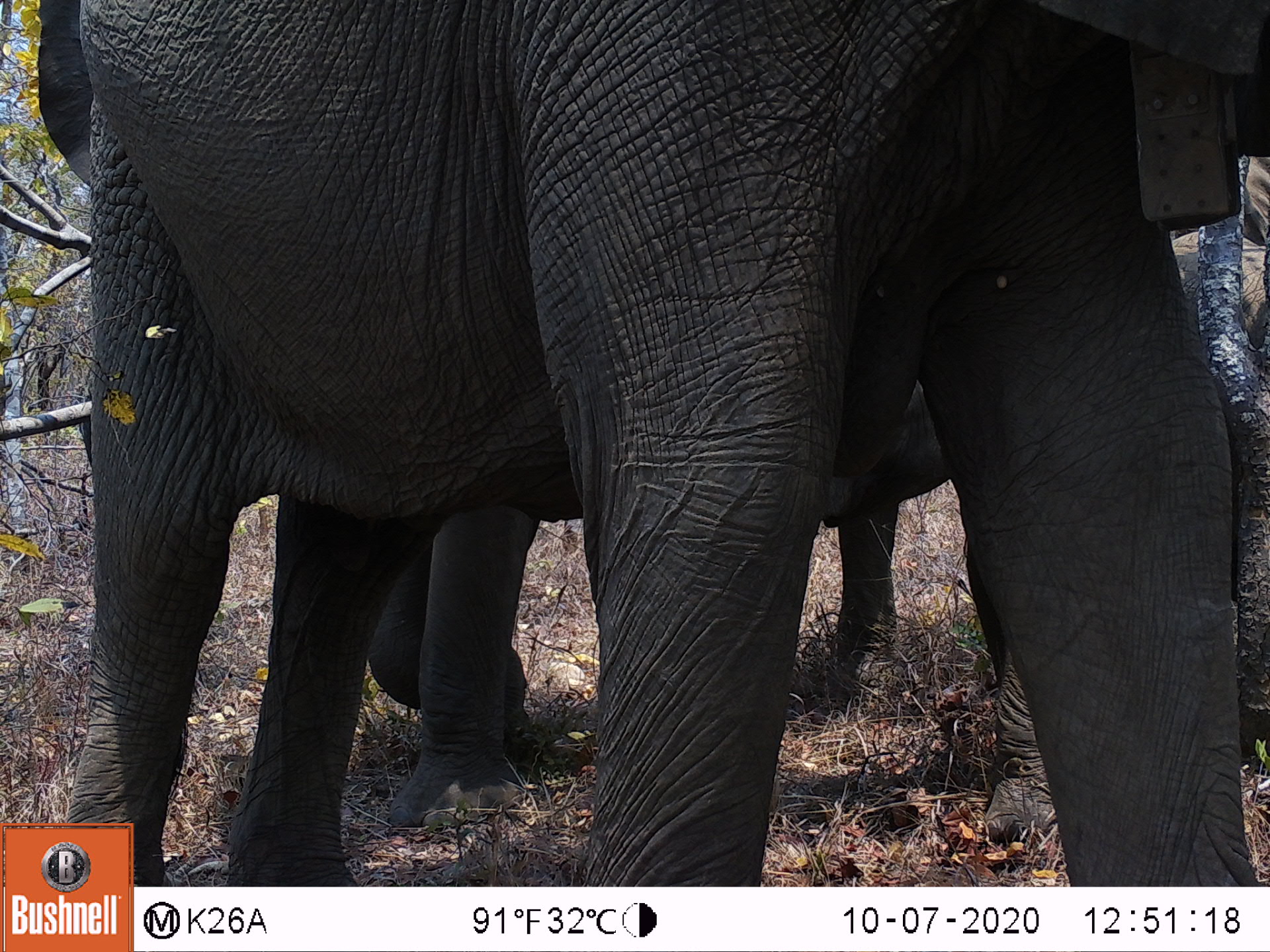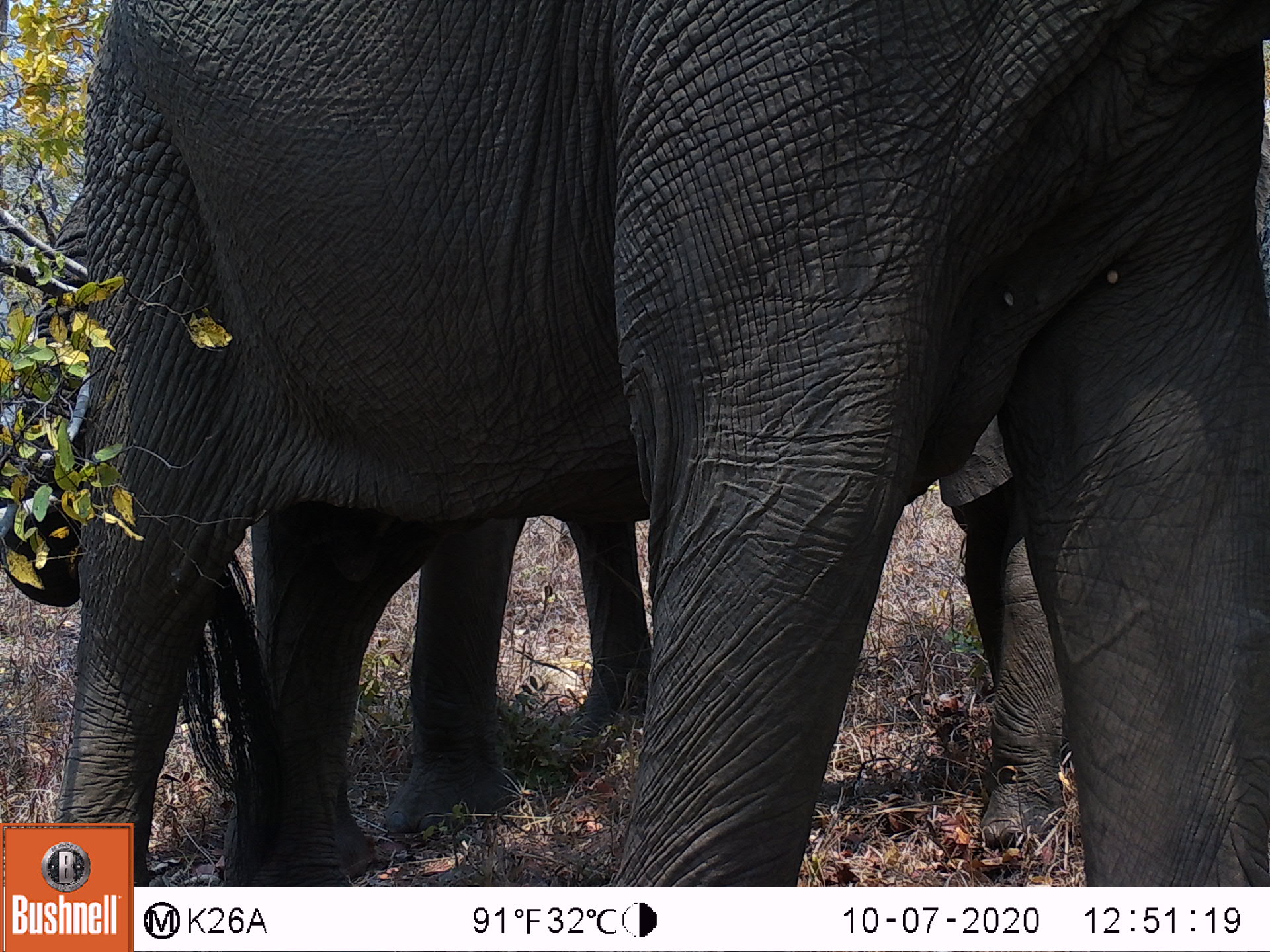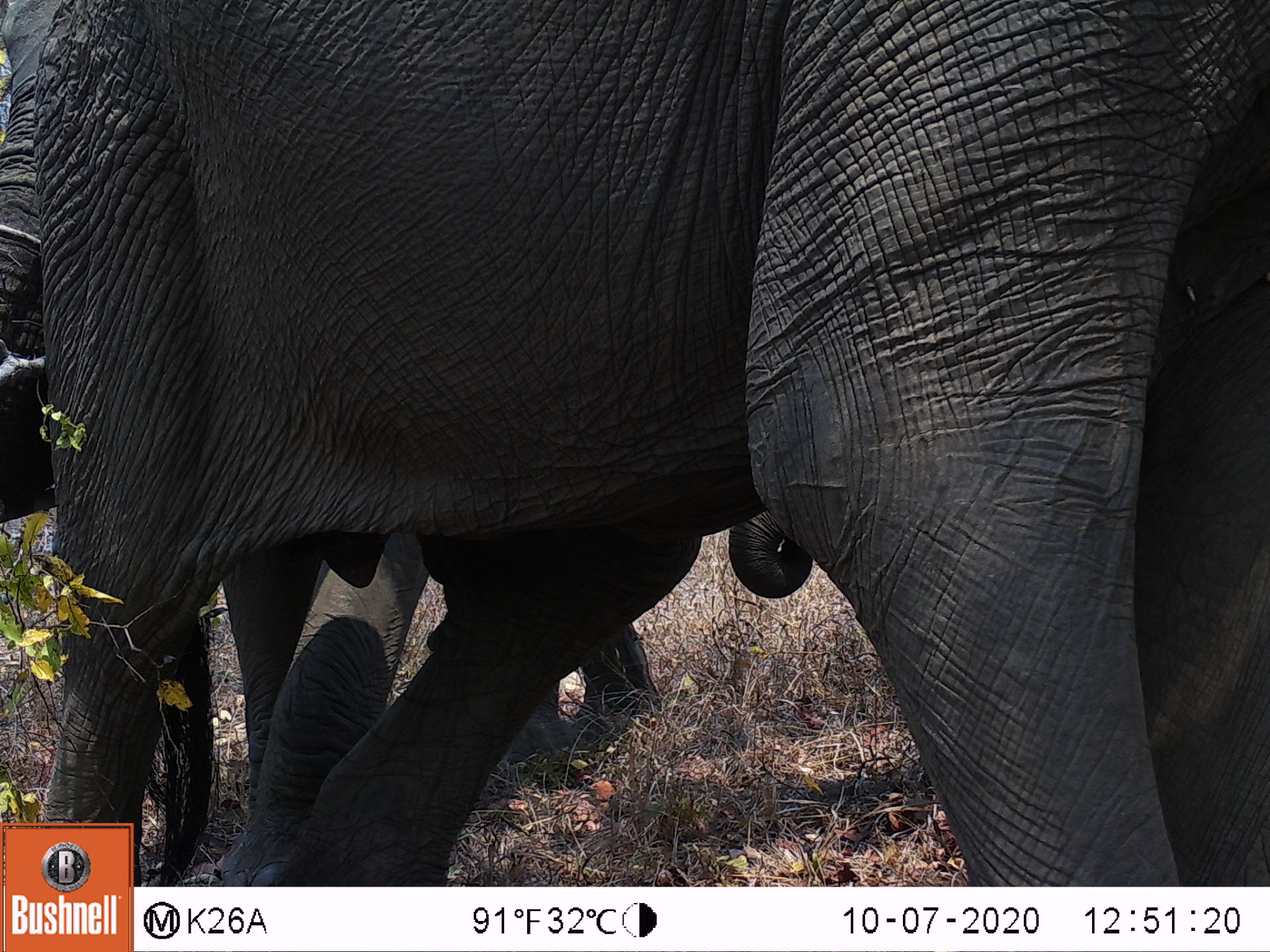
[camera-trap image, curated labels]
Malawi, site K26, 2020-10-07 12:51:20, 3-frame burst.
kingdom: Animalia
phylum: Chordata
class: Mammalia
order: Proboscidea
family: Elephantidae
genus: Loxodonta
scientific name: Loxodonta africana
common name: african savanna elephant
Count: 1.